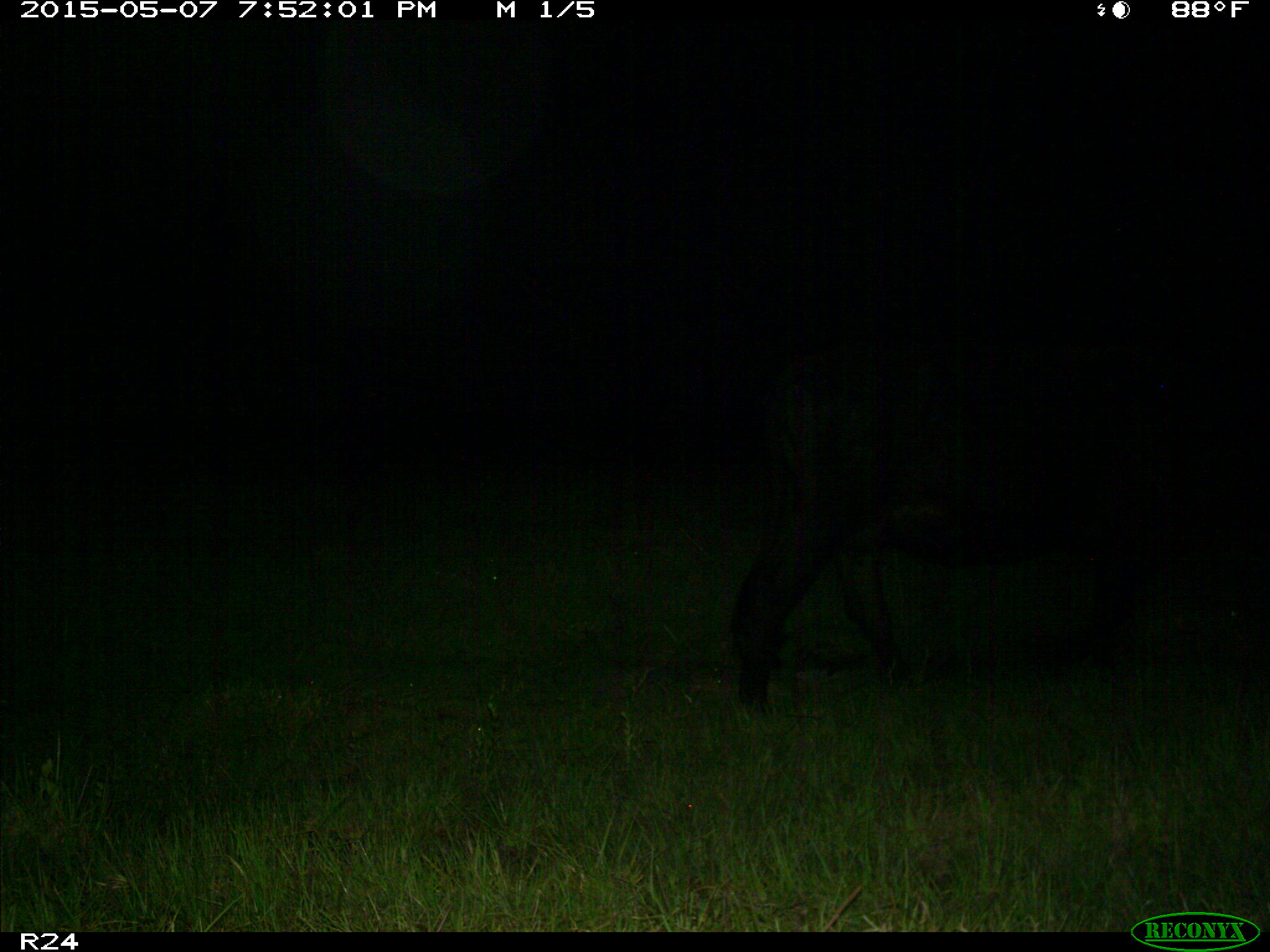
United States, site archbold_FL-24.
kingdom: Animalia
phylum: Chordata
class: Mammalia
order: Artiodactyla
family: Bovidae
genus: Bos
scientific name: Bos taurus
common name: domestic cow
Bos taurus (domestic cow).